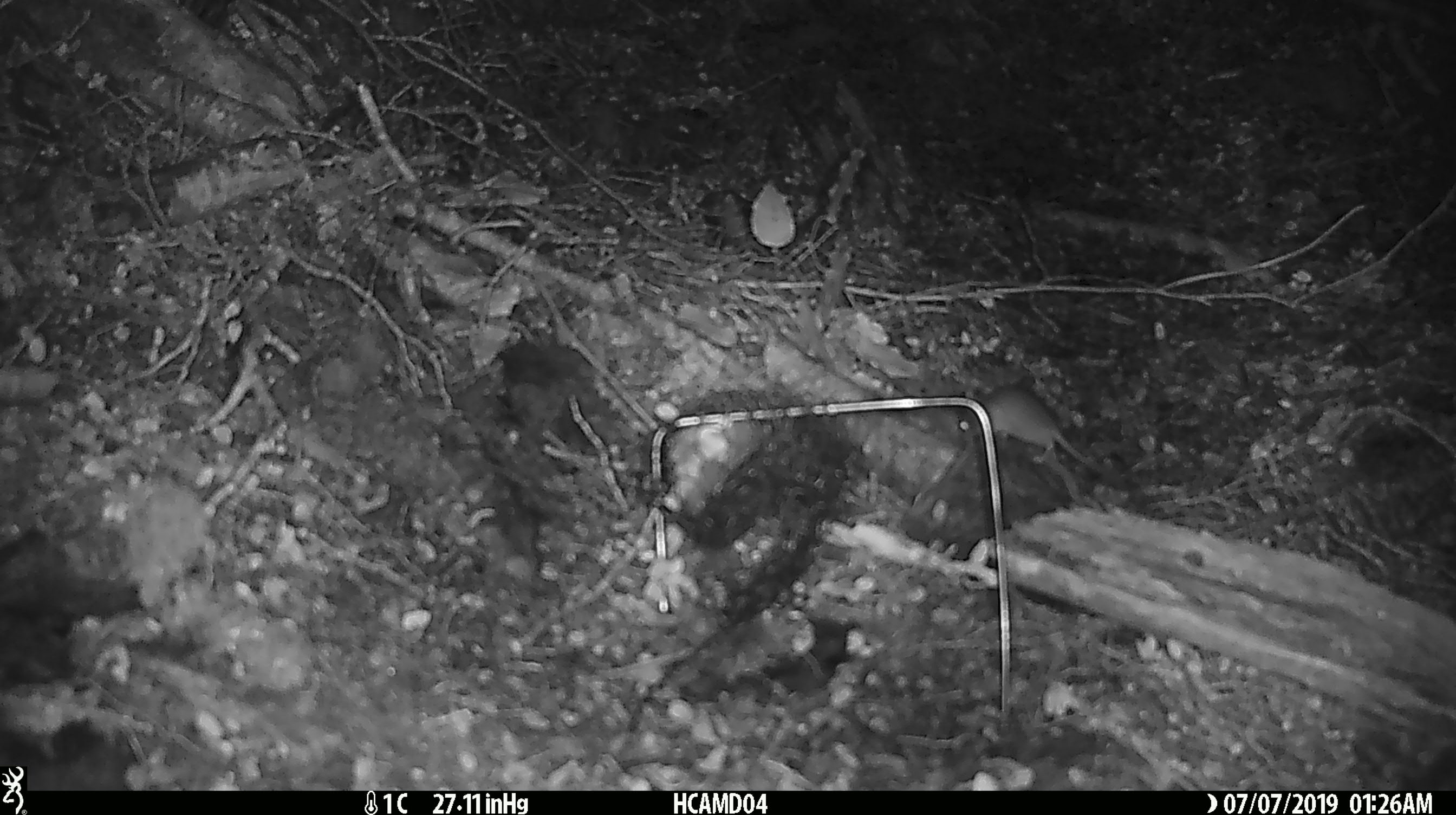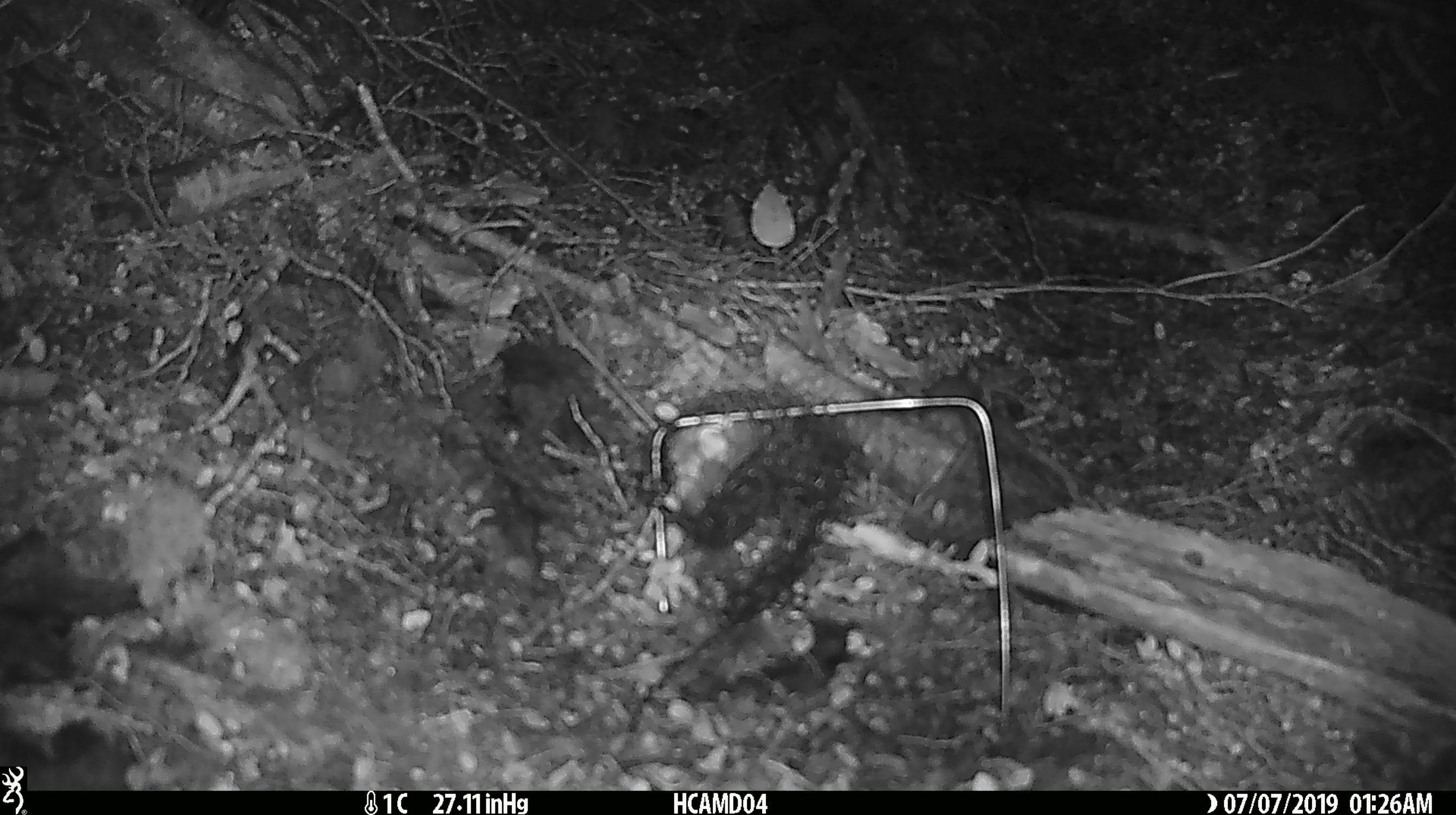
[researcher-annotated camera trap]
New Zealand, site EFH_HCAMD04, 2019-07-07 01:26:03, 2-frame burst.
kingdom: Animalia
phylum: Chordata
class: Mammalia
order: Rodentia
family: Muridae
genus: Mus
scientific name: Mus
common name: mouse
Mouse (Mus).